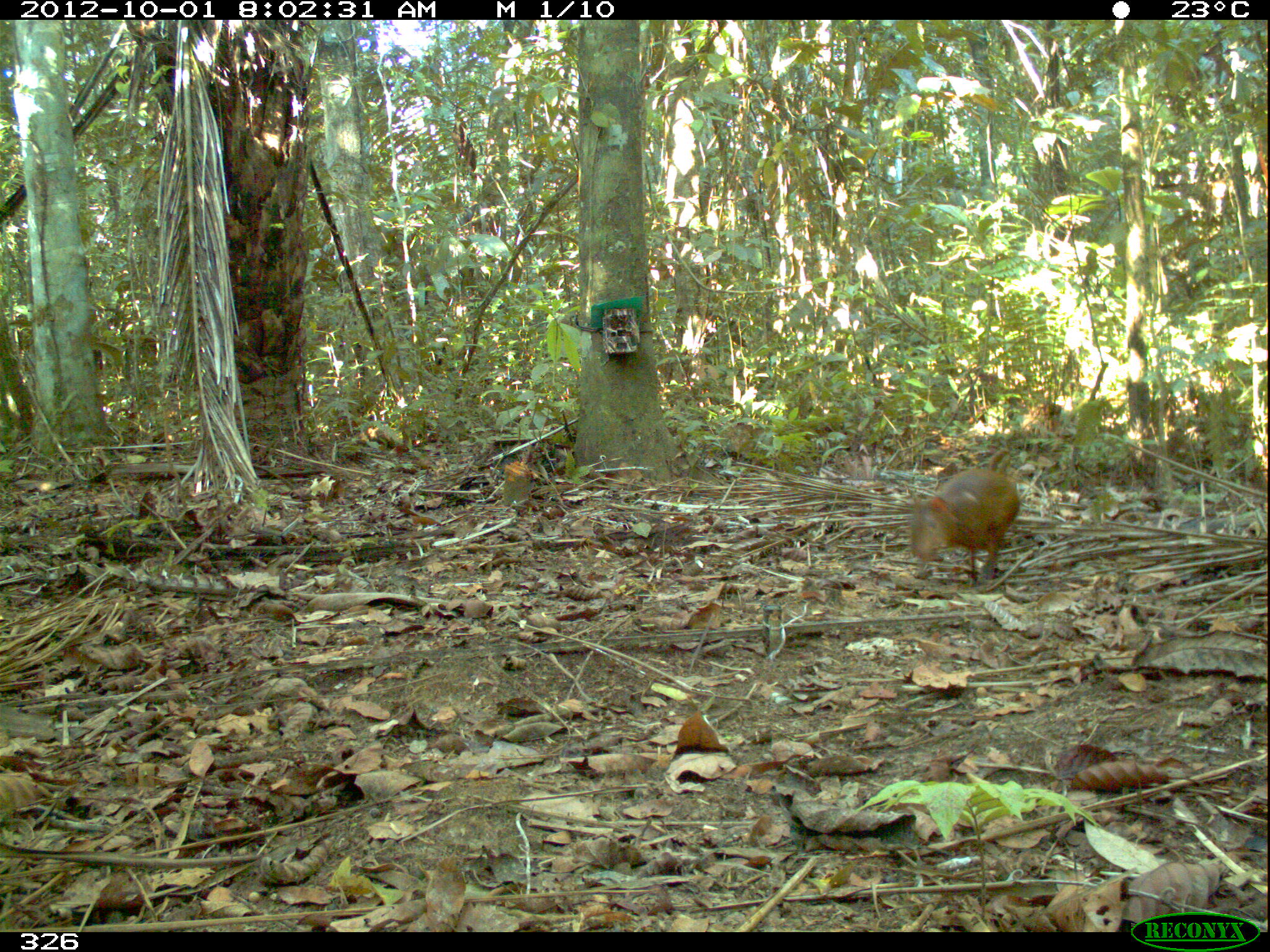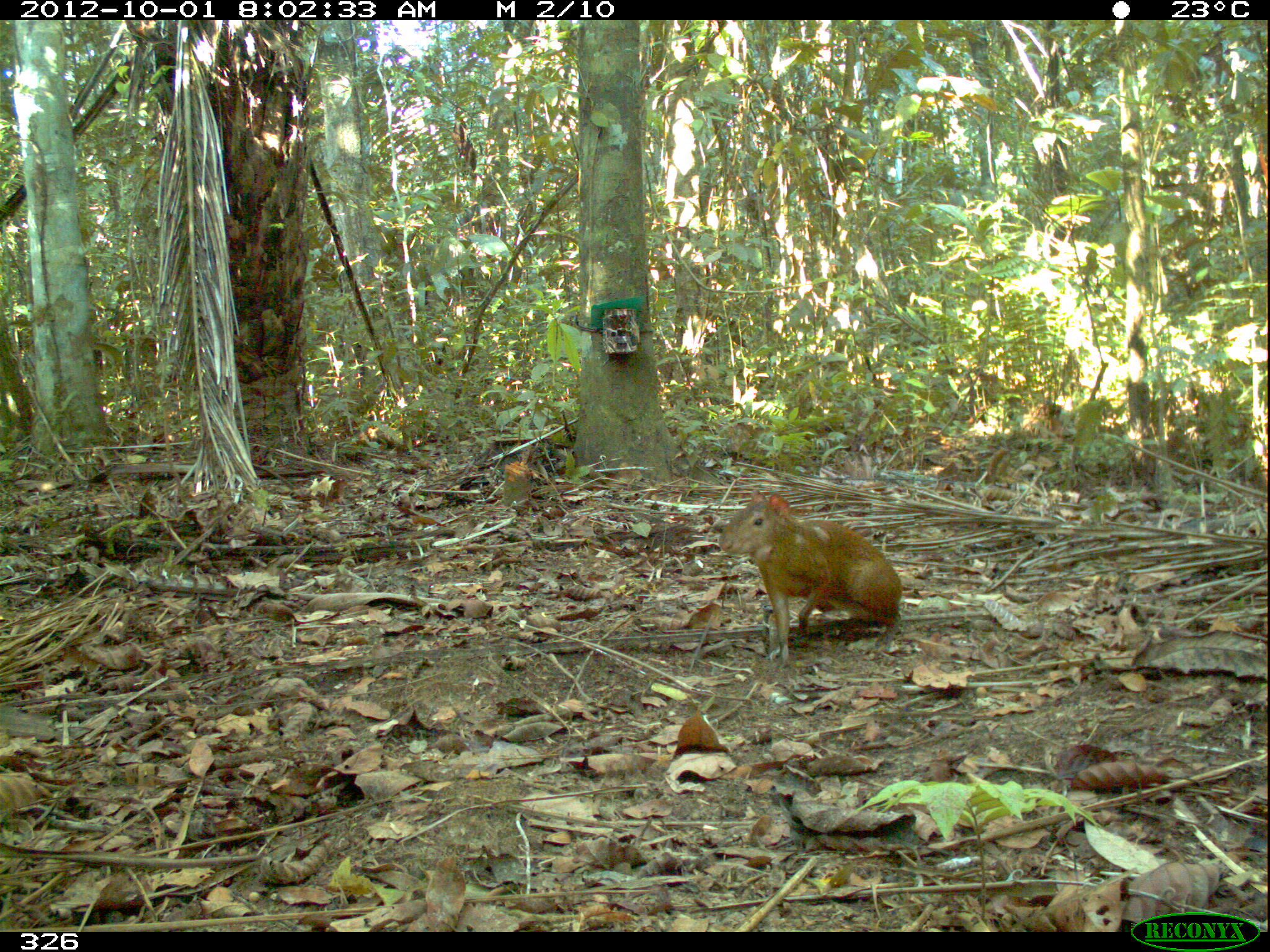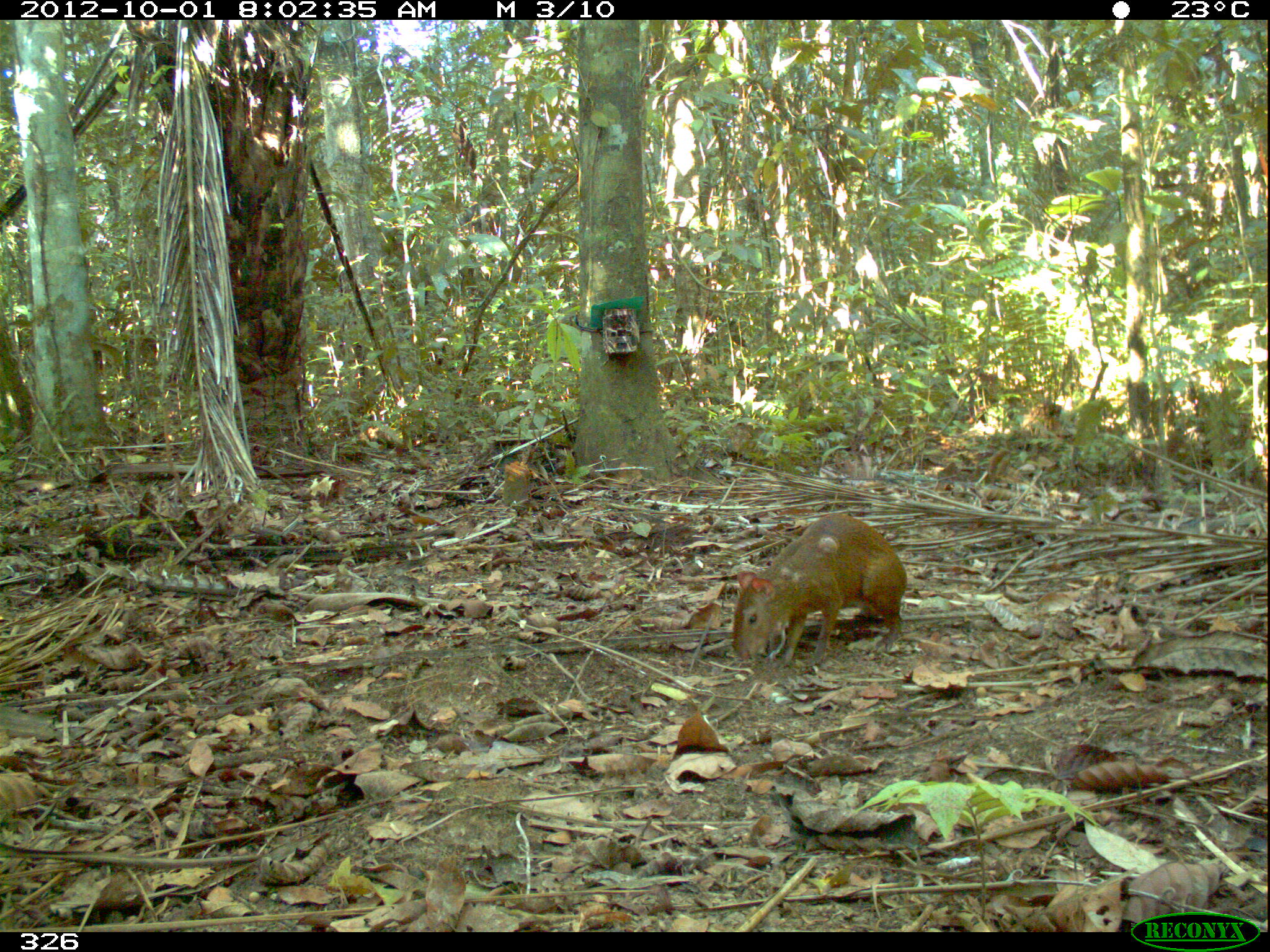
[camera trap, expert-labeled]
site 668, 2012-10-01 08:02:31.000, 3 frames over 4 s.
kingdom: Animalia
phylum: Chordata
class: Mammalia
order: Rodentia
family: Dasyproctidae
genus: Dasyprocta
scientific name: Dasyprocta punctata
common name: central american agouti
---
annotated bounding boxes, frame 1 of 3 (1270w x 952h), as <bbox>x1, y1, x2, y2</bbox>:
dasyprocta punctata: <bbox>908, 447, 1021, 589</bbox>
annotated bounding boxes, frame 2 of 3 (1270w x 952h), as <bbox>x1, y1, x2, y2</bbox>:
dasyprocta punctata: <bbox>718, 487, 904, 660</bbox>